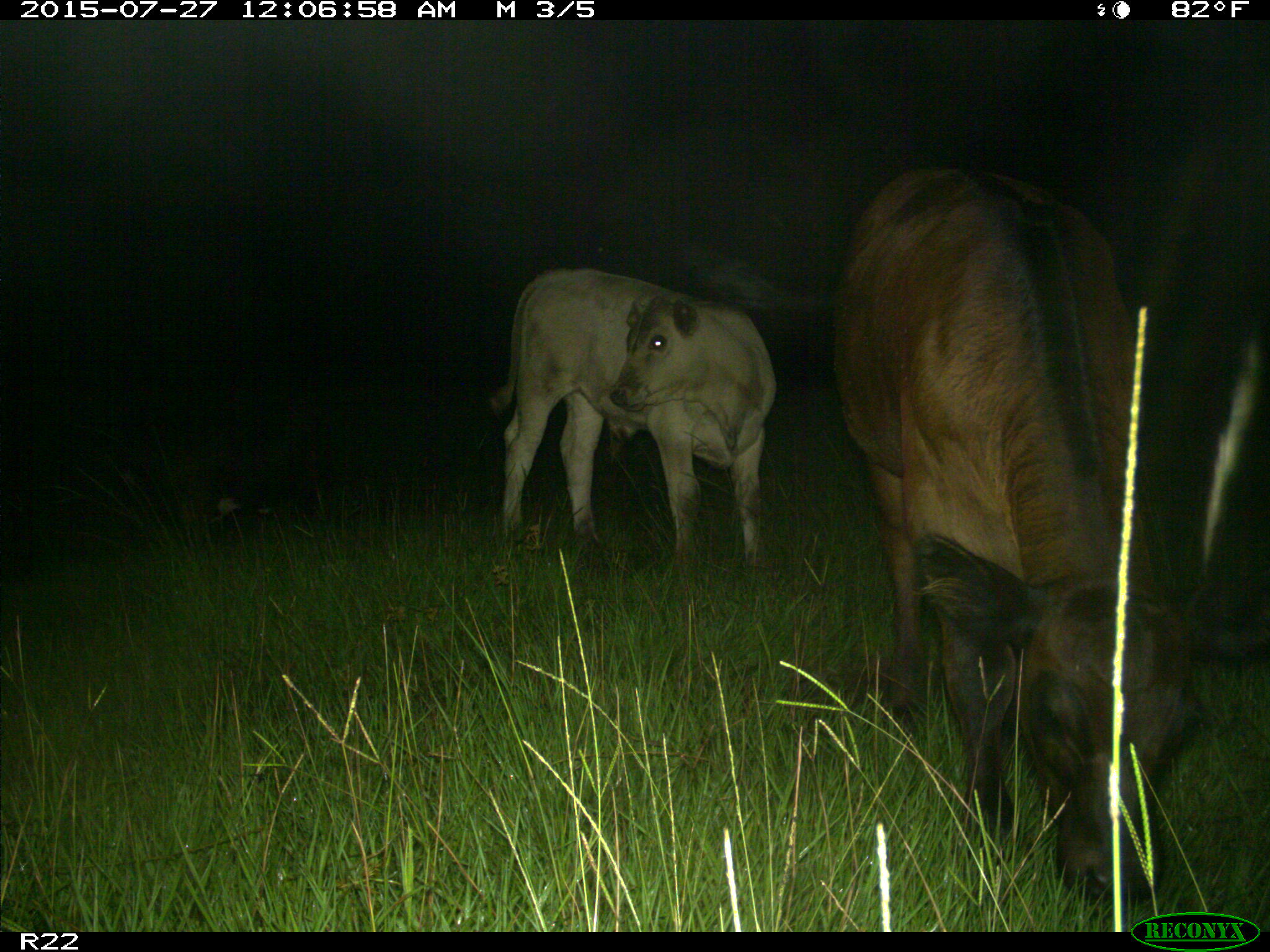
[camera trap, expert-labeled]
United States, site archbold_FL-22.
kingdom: Animalia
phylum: Chordata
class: Mammalia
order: Artiodactyla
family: Bovidae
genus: Bos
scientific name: Bos taurus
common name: domestic cow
Bos taurus (domestic cow).